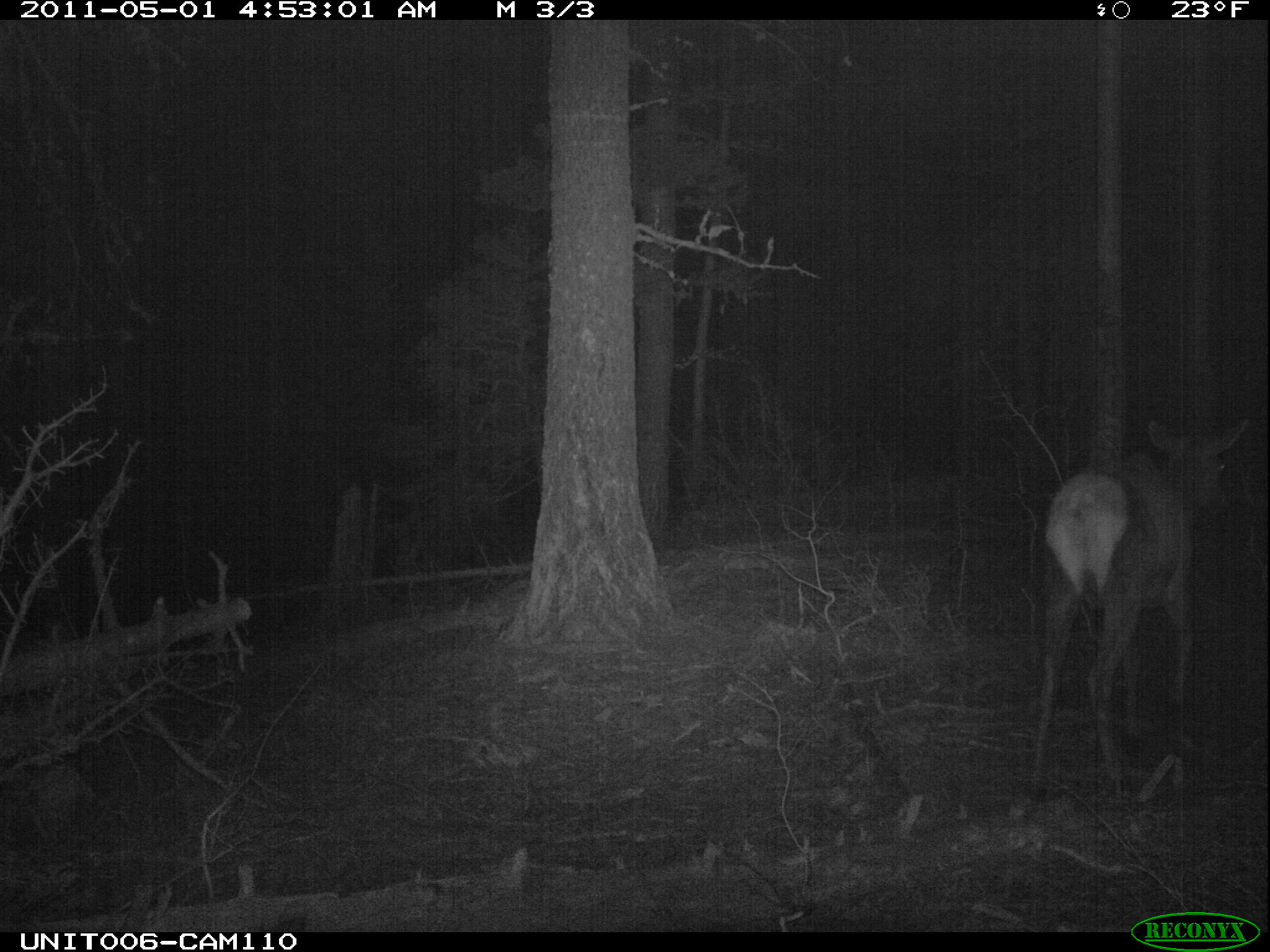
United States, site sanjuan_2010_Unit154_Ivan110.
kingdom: Animalia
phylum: Chordata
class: Mammalia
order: Artiodactyla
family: Cervidae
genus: Cervus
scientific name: Cervus elaphus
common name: red deer